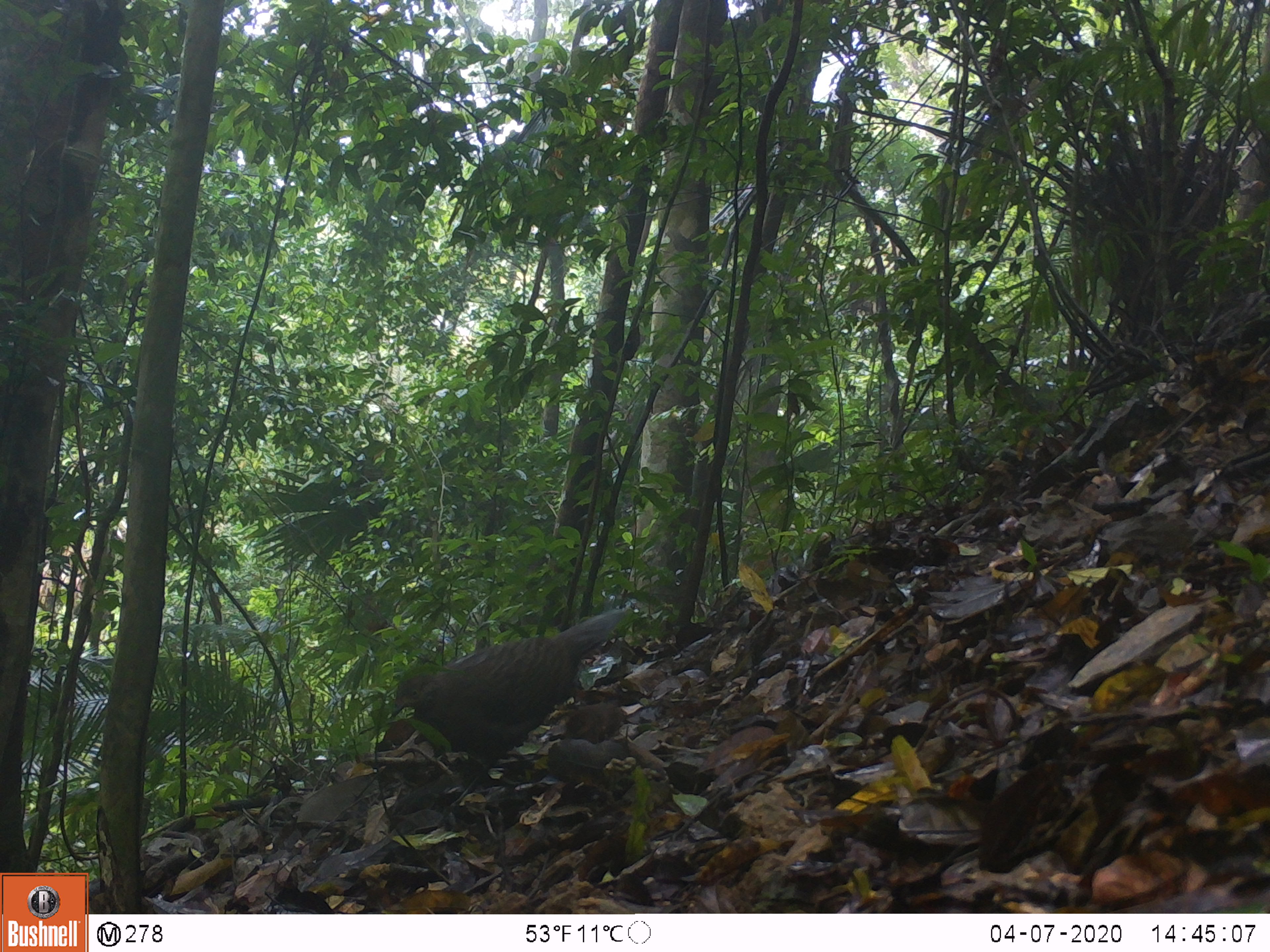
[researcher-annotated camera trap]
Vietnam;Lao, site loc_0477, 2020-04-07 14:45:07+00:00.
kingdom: Animalia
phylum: Chordata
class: Aves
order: Galliformes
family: Phasianidae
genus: Polyplectron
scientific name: Polyplectron bicalcaratum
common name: gray peacock-pheasant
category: grey peacock pheasant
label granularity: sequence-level